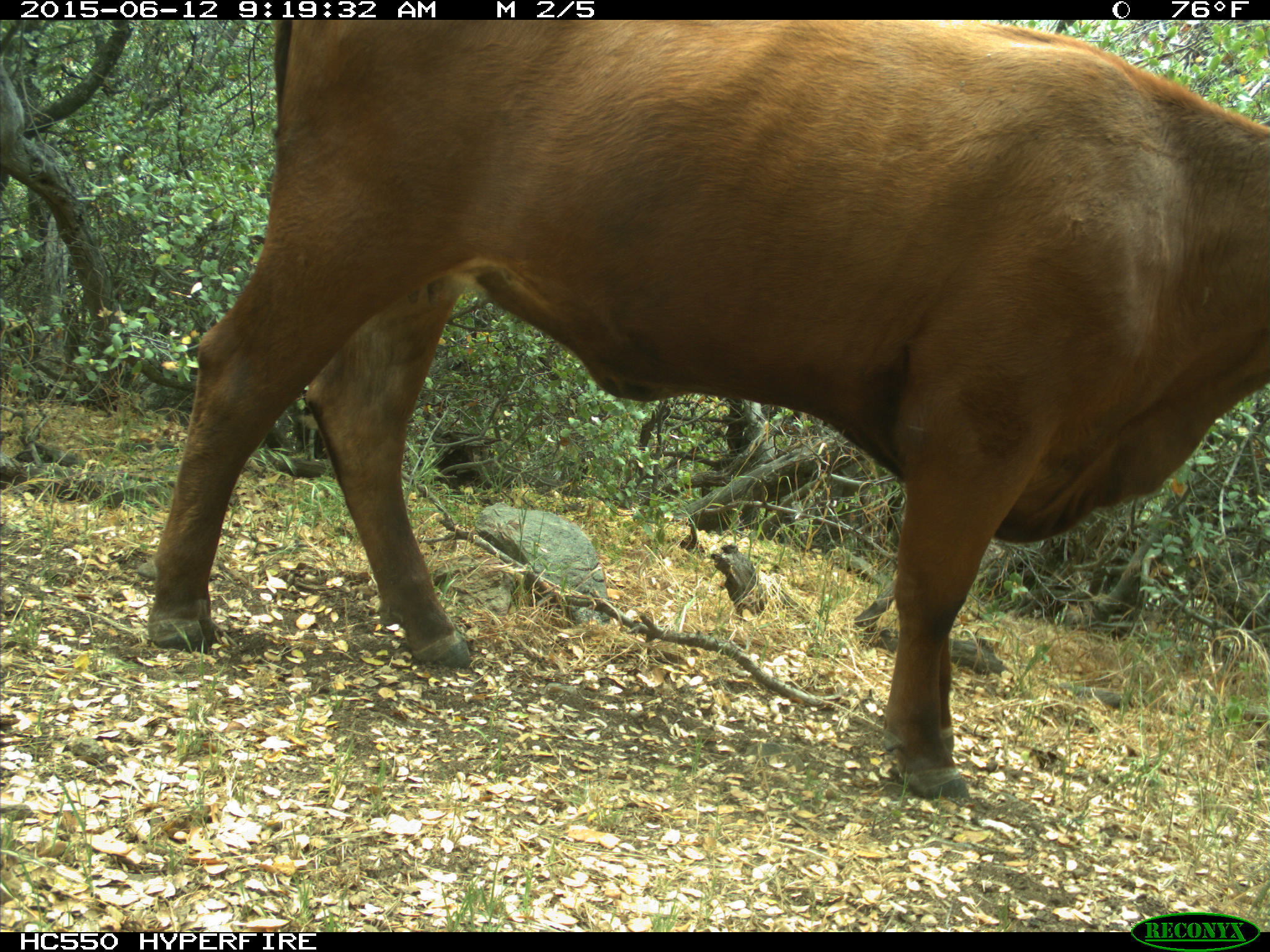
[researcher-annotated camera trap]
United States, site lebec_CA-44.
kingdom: Animalia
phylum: Chordata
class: Mammalia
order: Artiodactyla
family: Bovidae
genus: Bos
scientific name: Bos taurus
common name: domestic cow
Bos taurus (domestic cow).